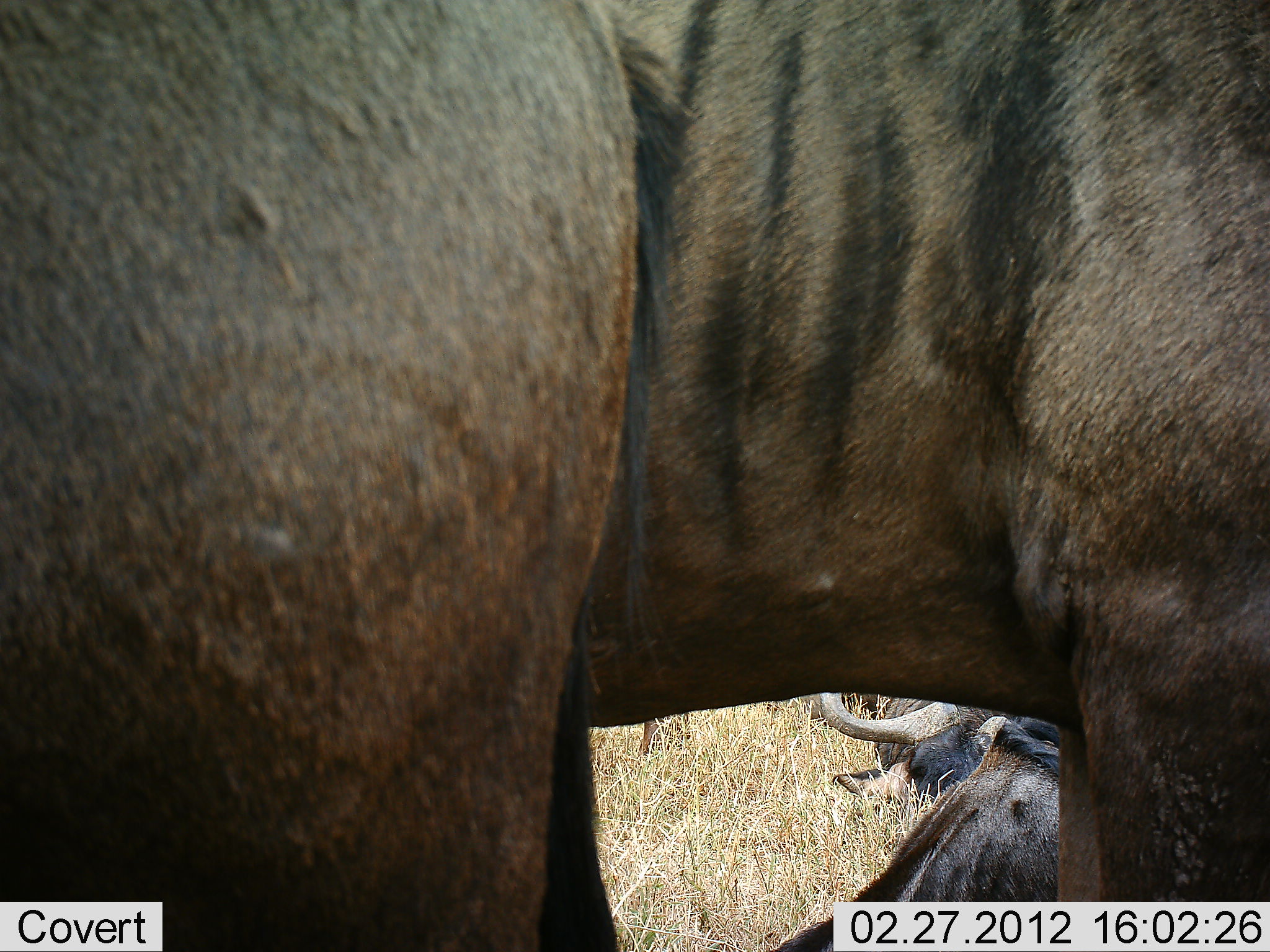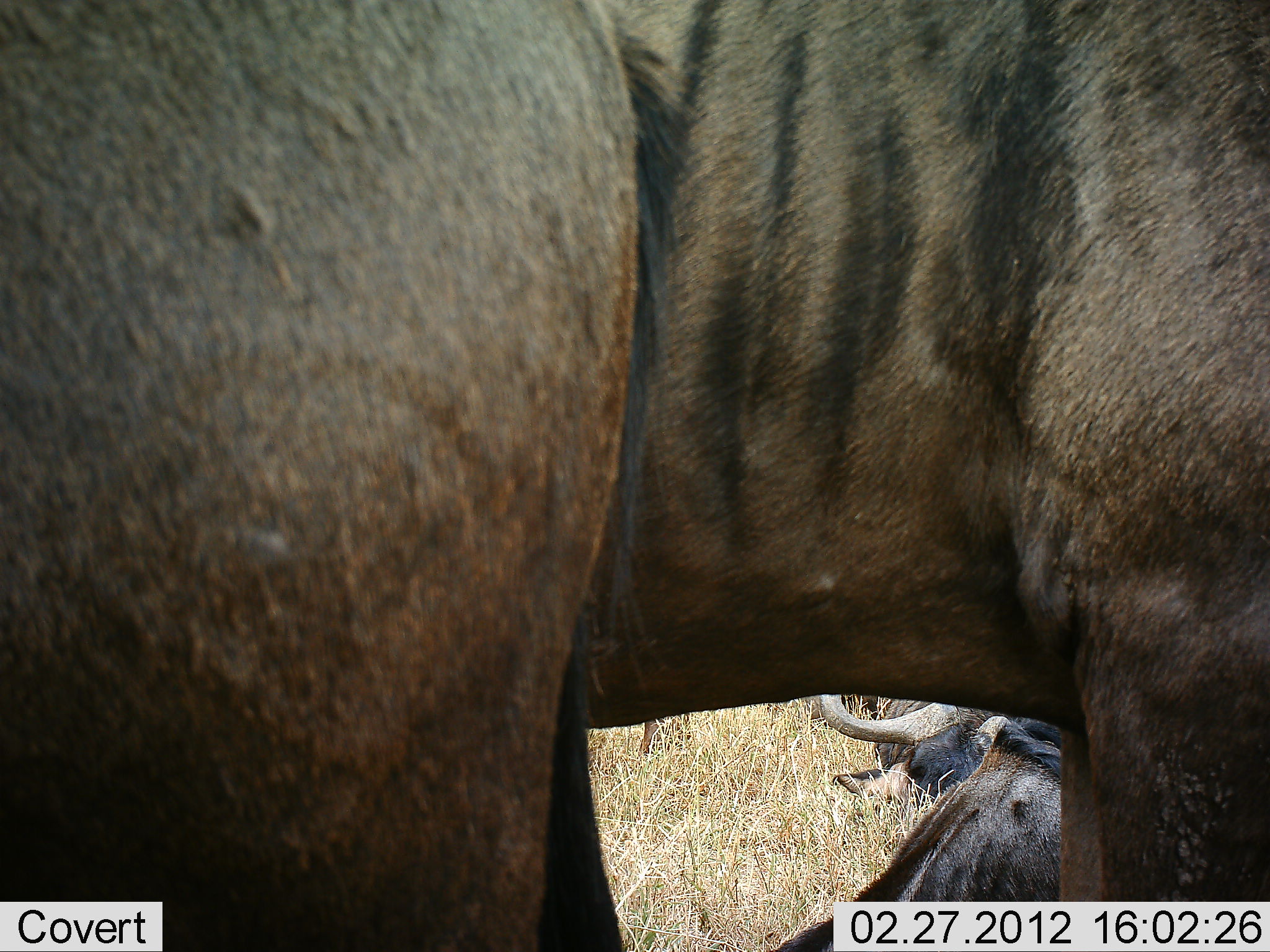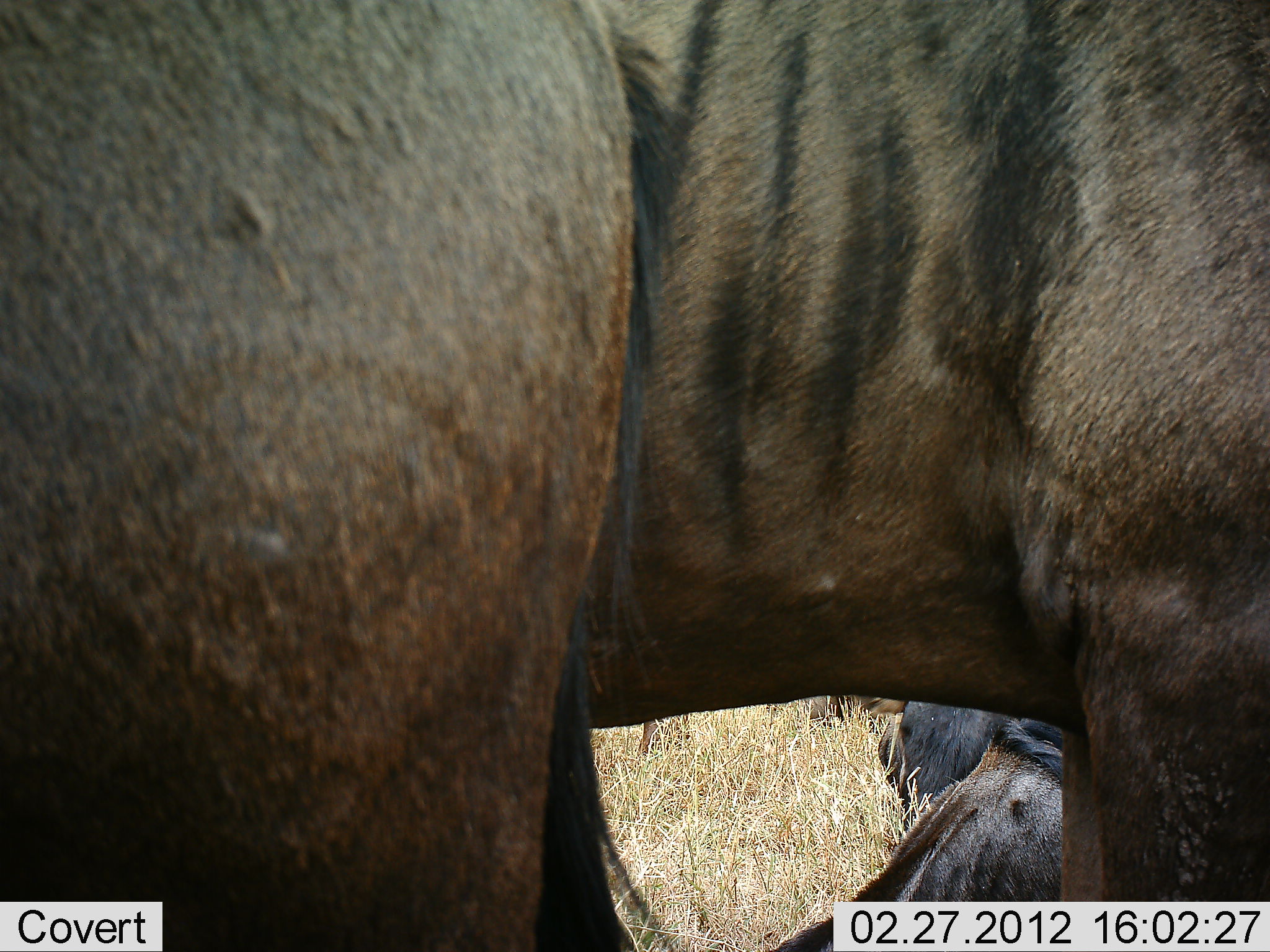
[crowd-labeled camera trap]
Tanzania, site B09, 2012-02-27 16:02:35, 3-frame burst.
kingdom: Animalia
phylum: Chordata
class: Mammalia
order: Artiodactyla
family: Bovidae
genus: Connochaetes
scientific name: Connochaetes taurinus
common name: blue wildebeest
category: wildebeest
Wildebeest (blue wildebeest) (Connochaetes taurinus), count 3. Behavior (volunteer vote fractions): standing 74%, resting 91%, moving 9%, interacting 4%. Young present (vote fraction): 0%. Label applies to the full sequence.